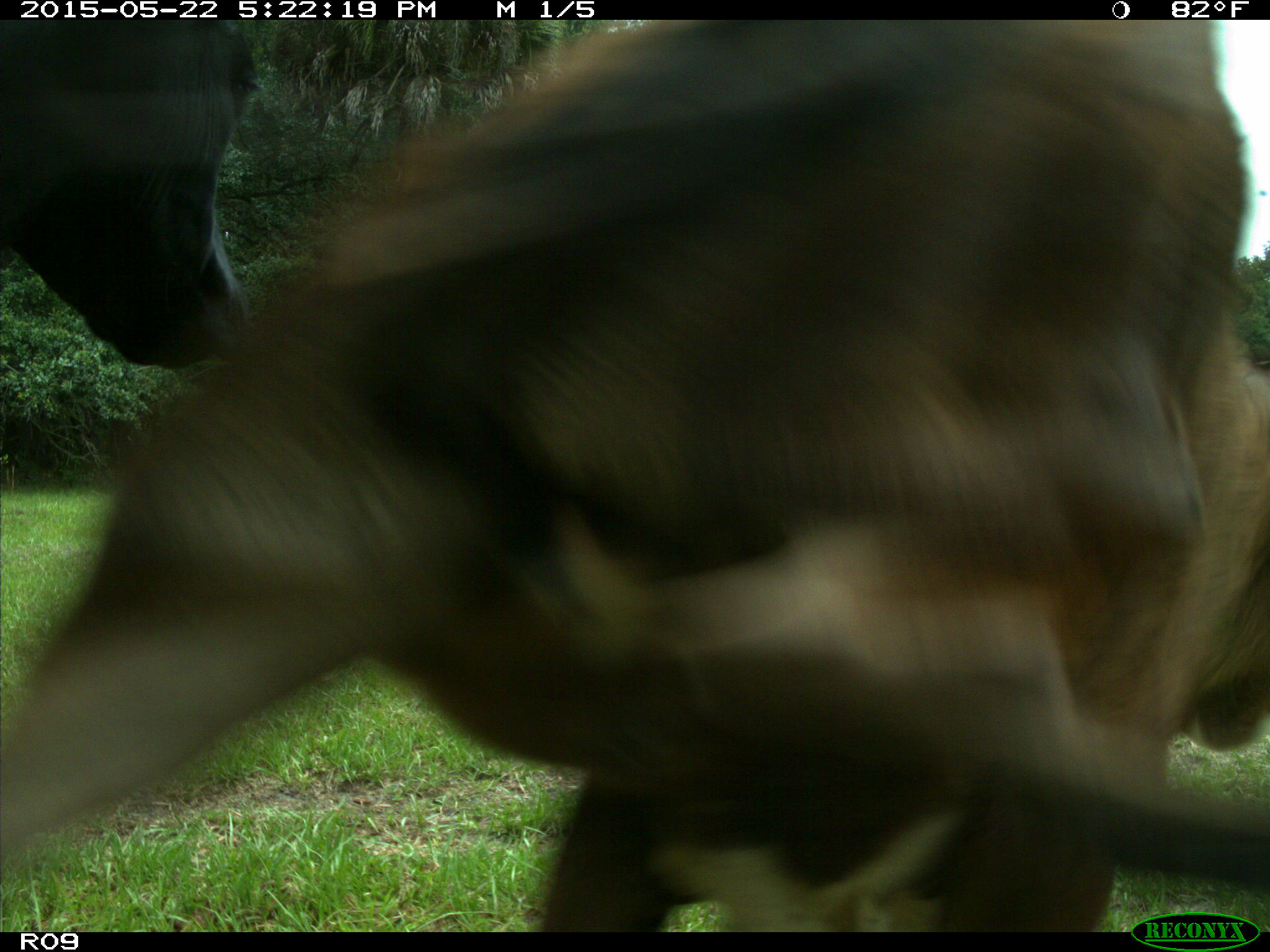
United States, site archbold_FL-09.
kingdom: Animalia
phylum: Chordata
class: Mammalia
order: Artiodactyla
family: Bovidae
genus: Bos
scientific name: Bos taurus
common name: domestic cow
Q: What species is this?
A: Bos taurus (domestic cow).